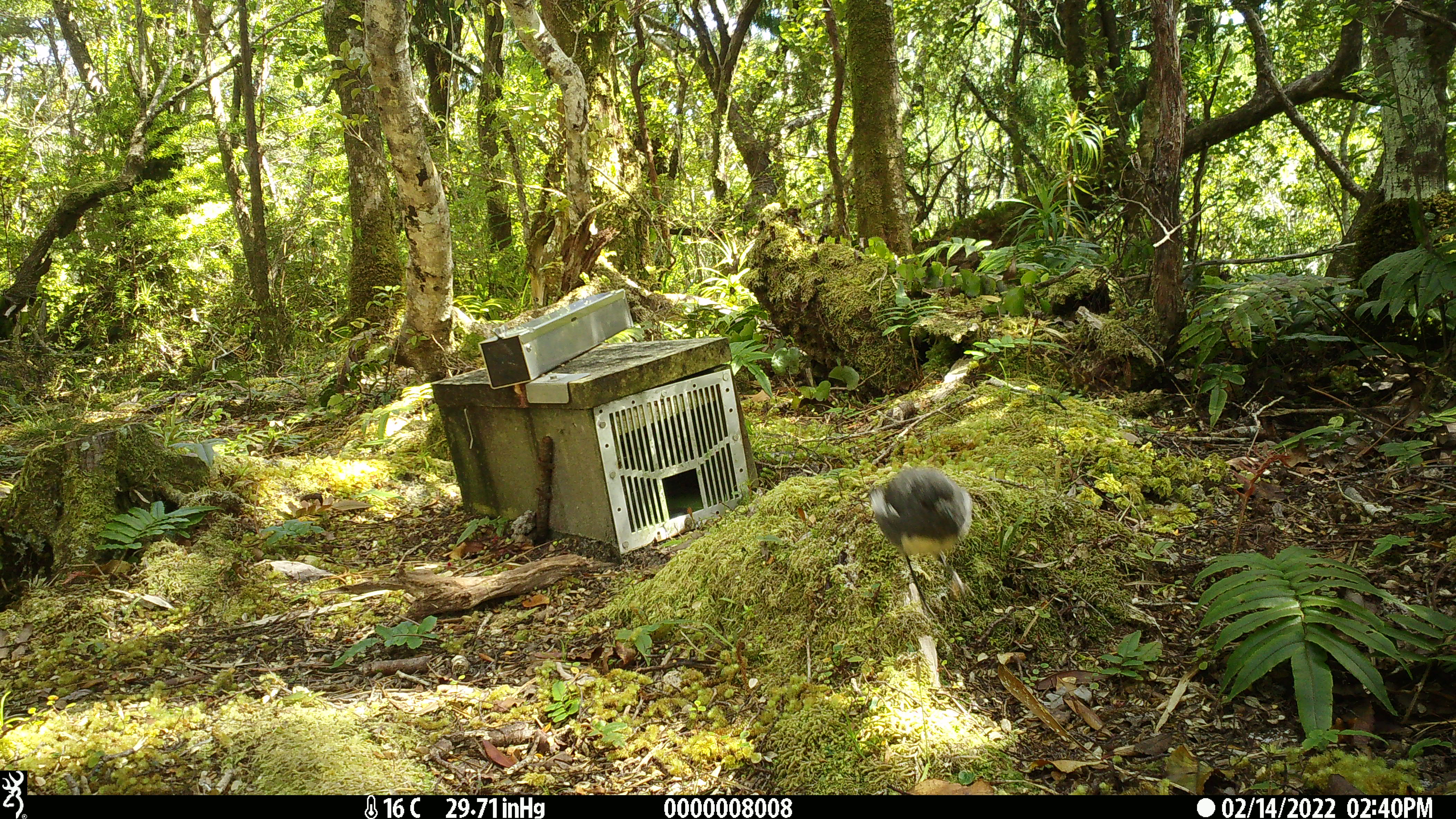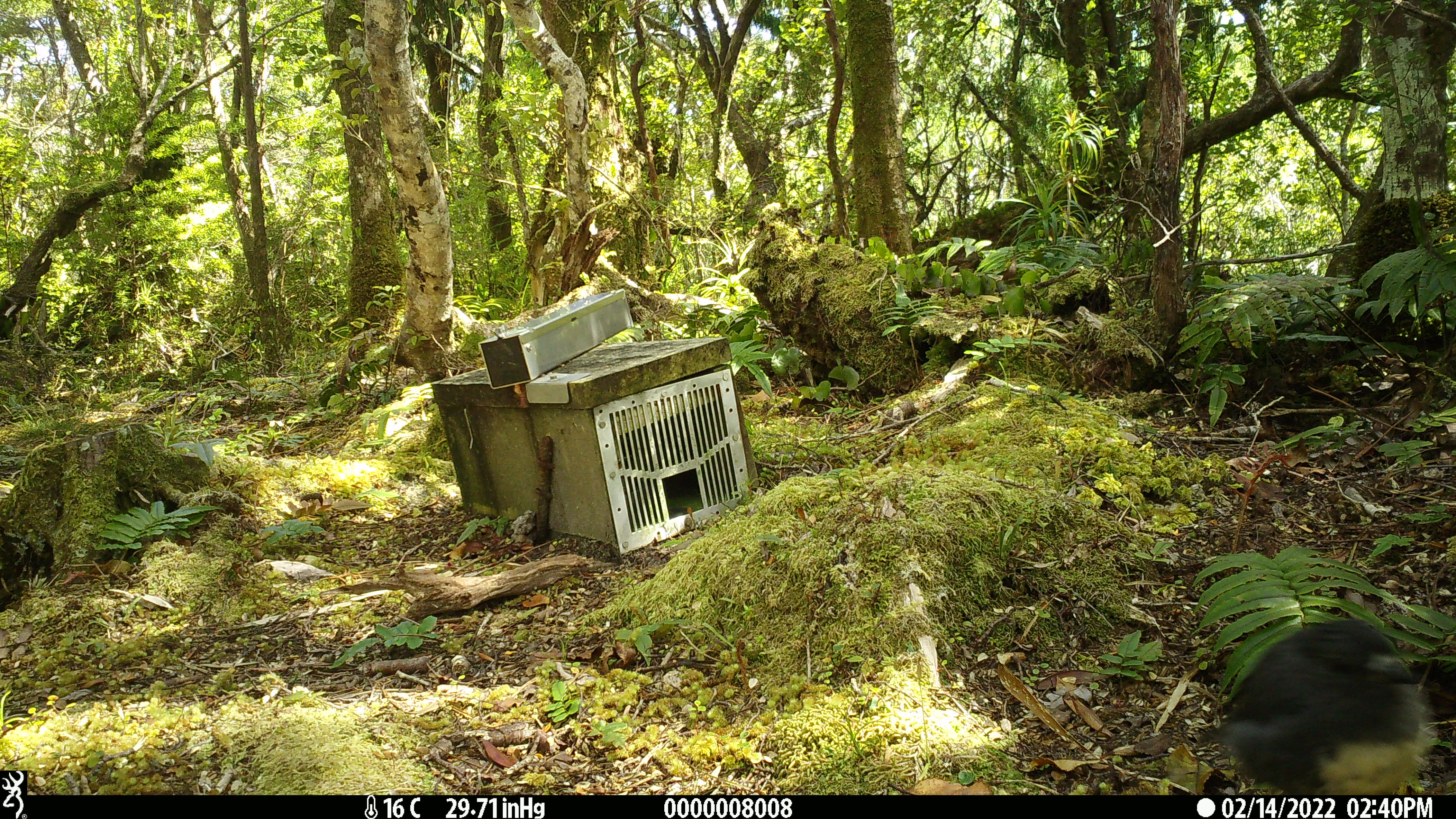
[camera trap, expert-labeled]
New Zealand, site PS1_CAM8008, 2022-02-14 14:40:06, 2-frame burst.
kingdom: Animalia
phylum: Chordata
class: Aves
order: Passeriformes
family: Petroicidae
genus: Petroica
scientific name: Petroica australis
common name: new zealand robin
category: robin